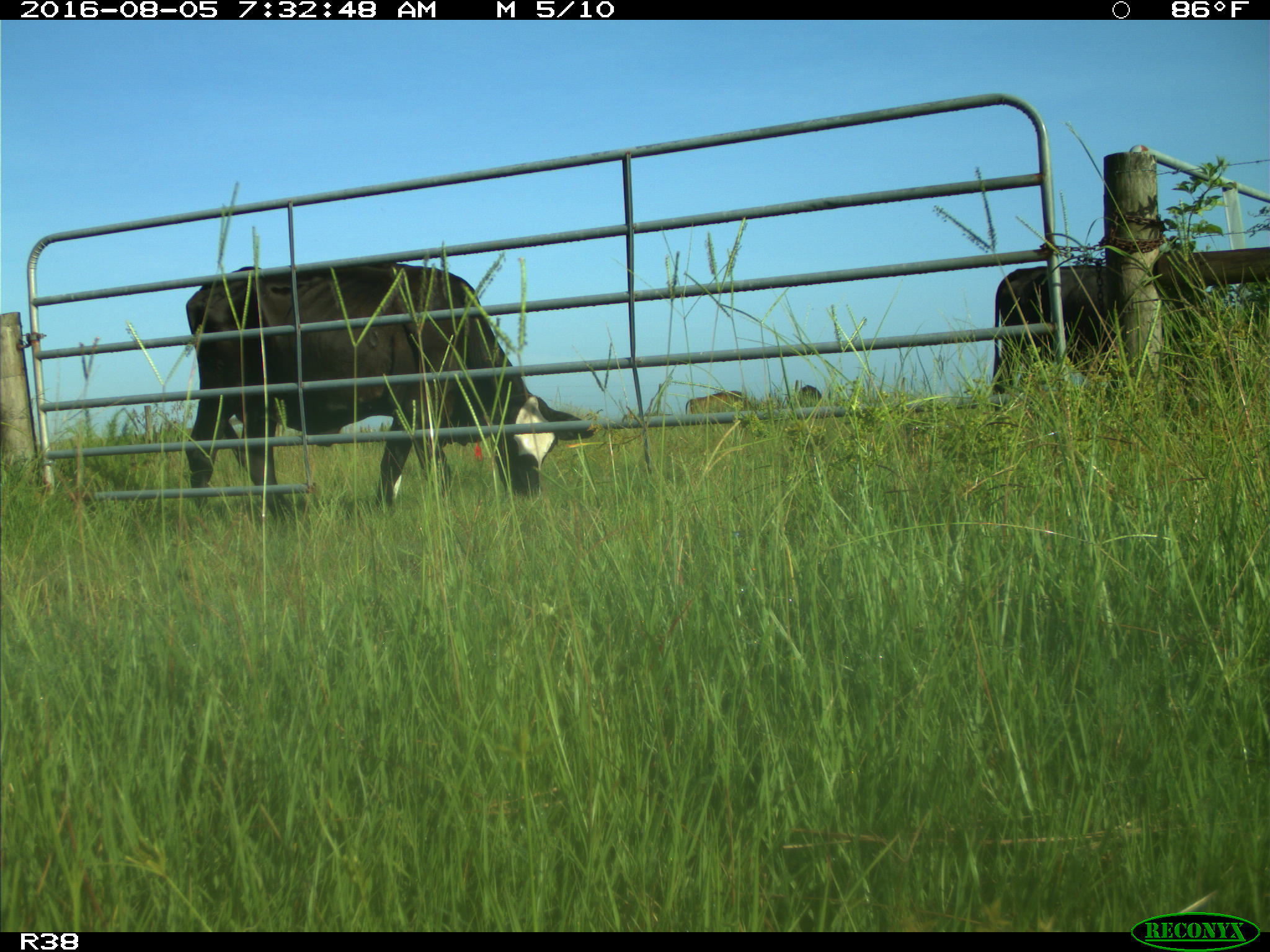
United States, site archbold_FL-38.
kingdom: Animalia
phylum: Chordata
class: Mammalia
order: Artiodactyla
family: Bovidae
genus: Bos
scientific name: Bos taurus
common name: domestic cow